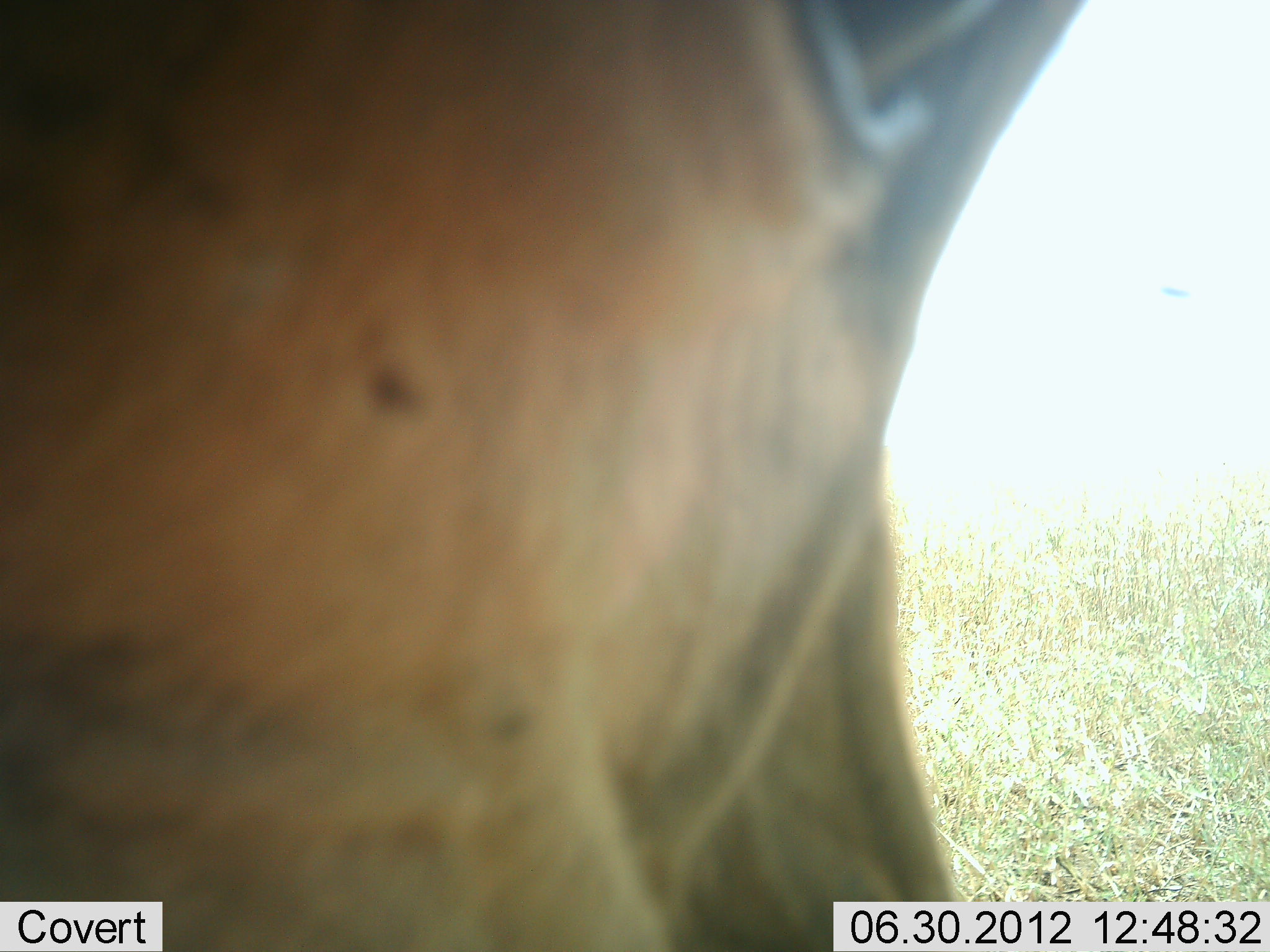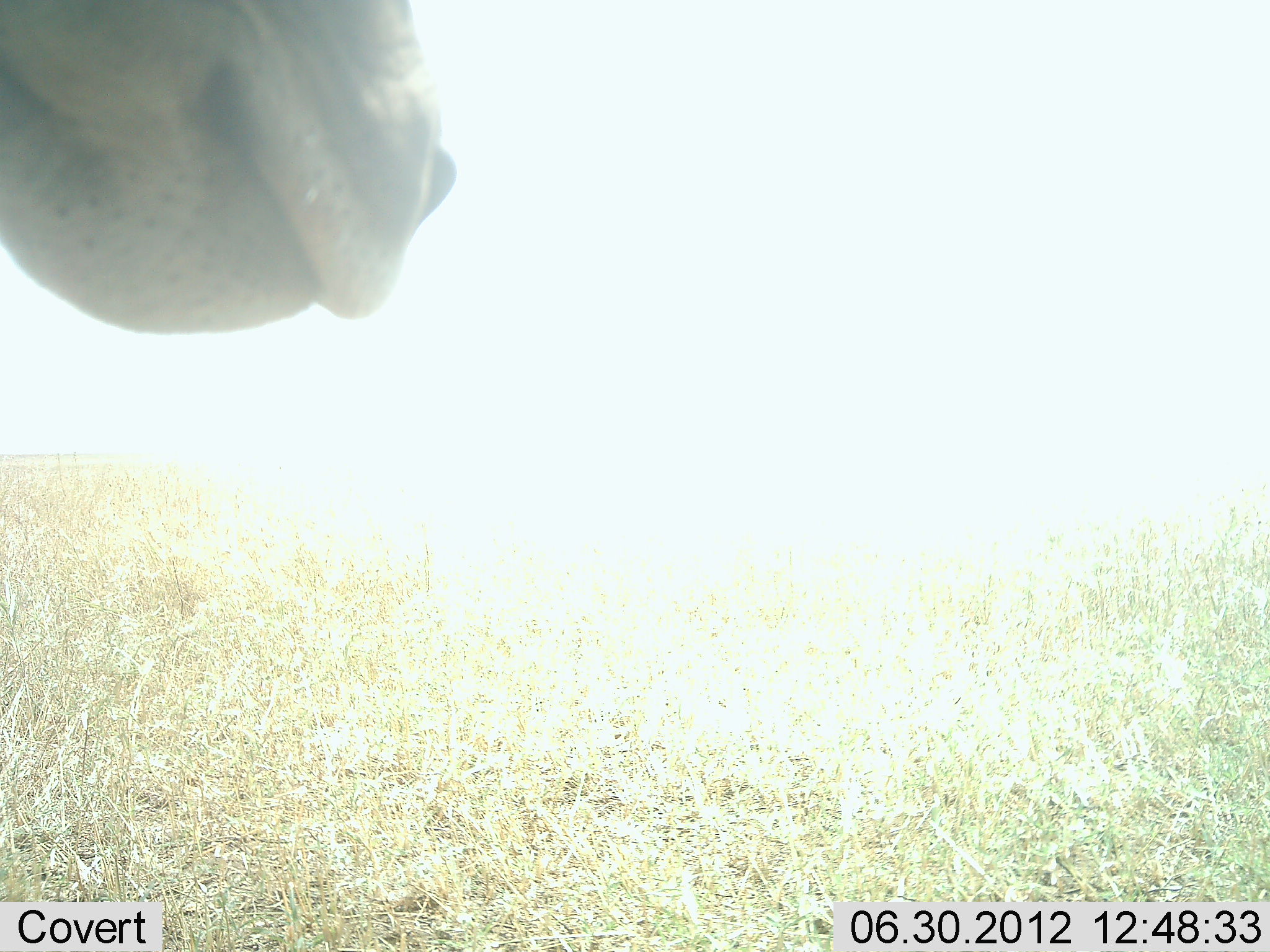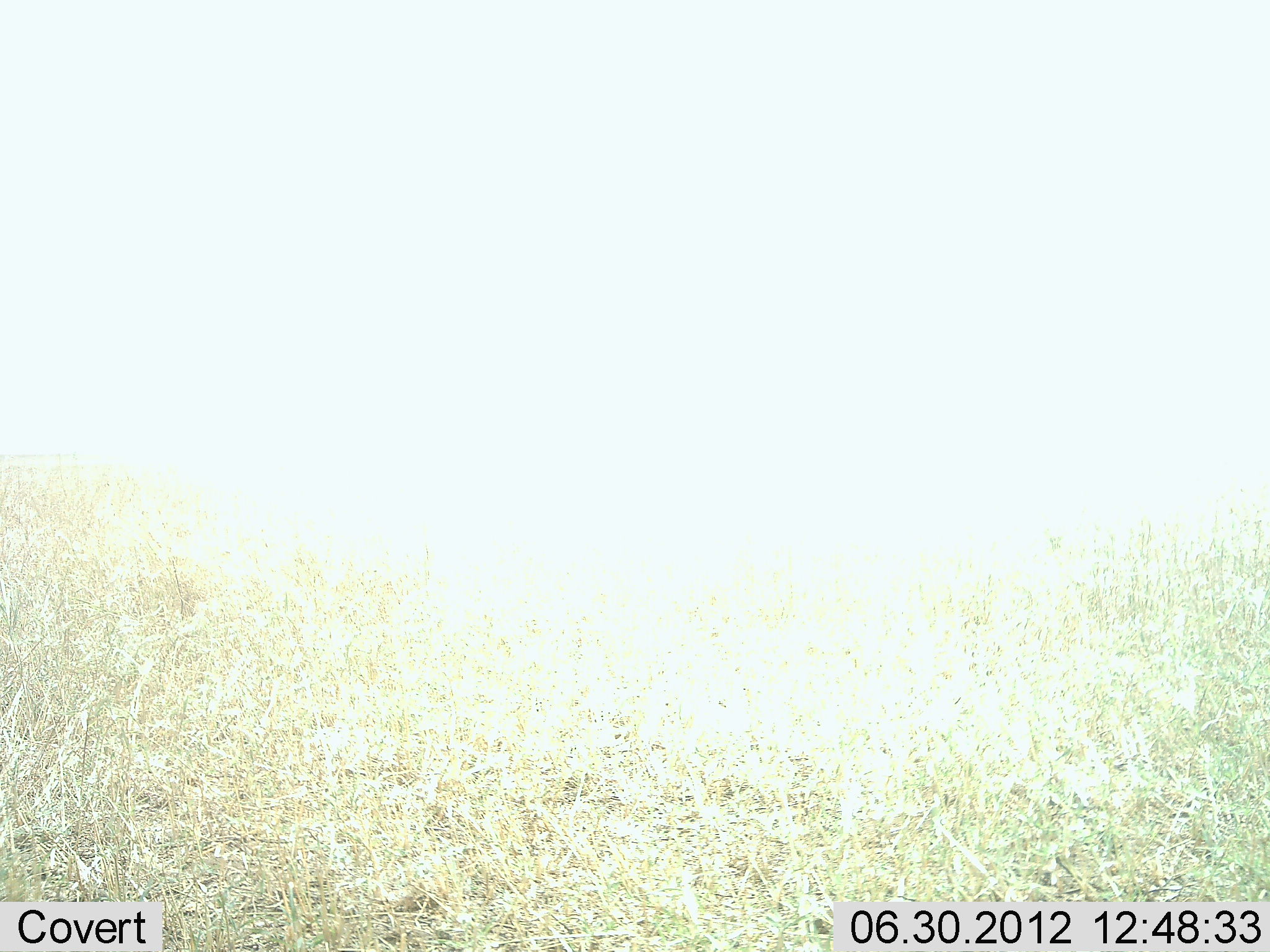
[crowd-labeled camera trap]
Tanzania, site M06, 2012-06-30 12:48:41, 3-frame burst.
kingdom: Animalia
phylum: Chordata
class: Mammalia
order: Artiodactyla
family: Bovidae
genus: Alcelaphus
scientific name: Alcelaphus buselaphus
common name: hartebeest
Hartebeest (Alcelaphus buselaphus), count 1. Behavior (volunteer vote fractions): standing 50%, resting 0%, moving 38%, interacting 12%. Young present (vote fraction): 0%. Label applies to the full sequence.